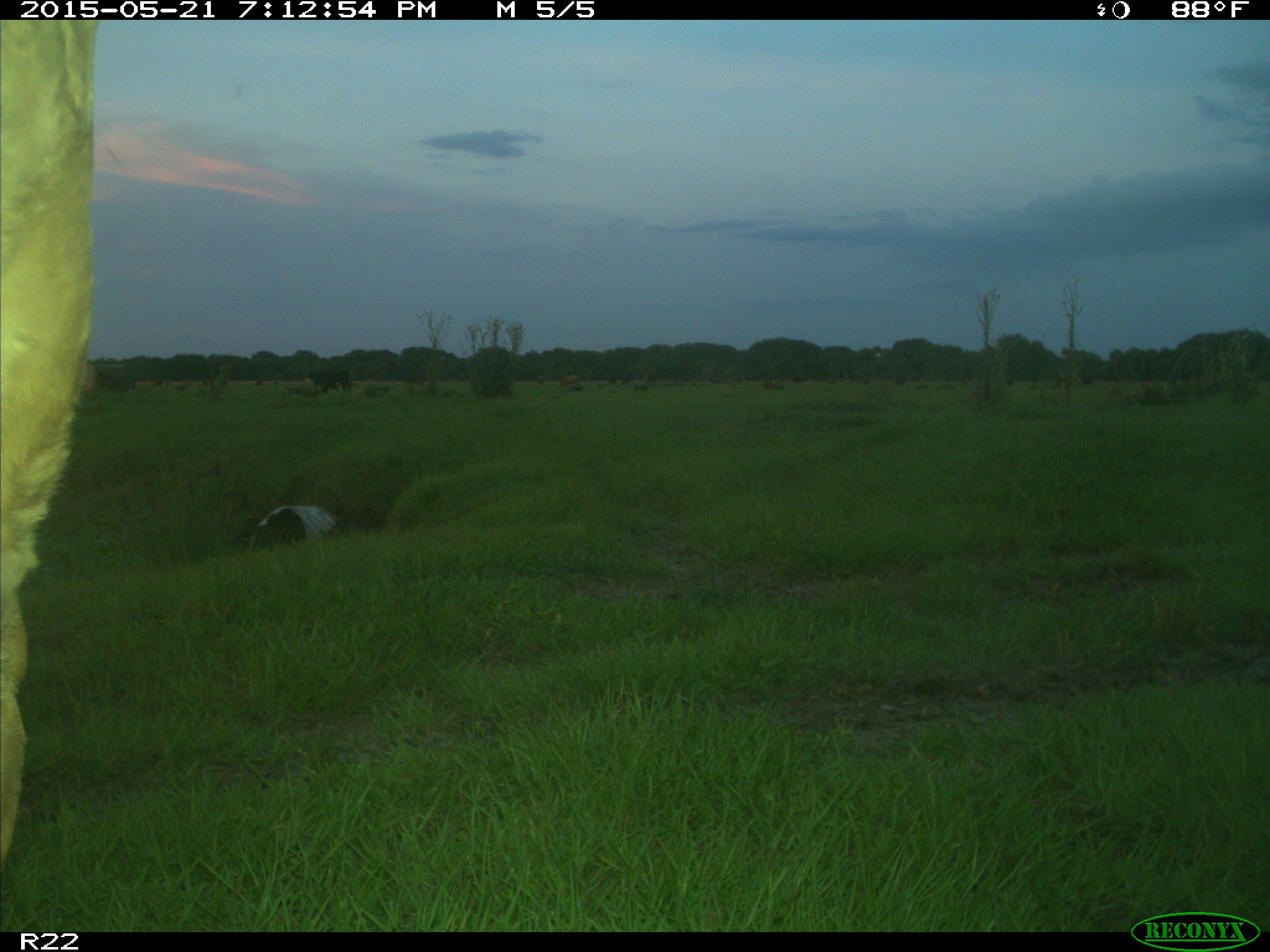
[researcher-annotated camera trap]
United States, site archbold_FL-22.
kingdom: Animalia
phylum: Chordata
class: Mammalia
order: Artiodactyla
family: Bovidae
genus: Bos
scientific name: Bos taurus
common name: domestic cow